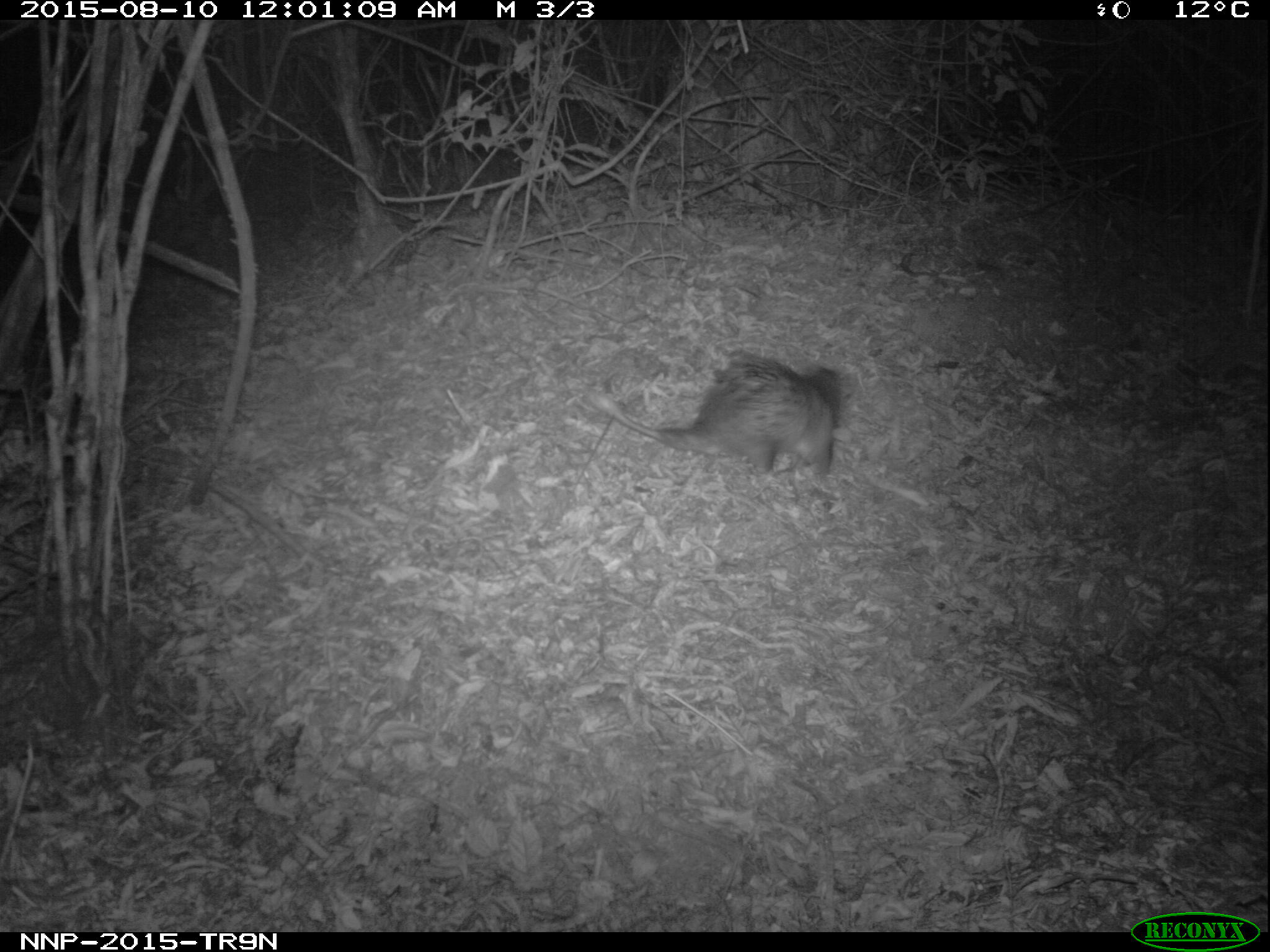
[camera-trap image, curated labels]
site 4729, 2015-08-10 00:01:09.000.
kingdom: Animalia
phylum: Chordata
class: Mammalia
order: Rodentia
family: Hystricidae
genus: Atherurus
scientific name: Atherurus africanus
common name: african brush-tailed porcupine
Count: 1.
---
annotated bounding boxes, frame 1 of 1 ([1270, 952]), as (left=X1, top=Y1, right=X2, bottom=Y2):
atherurus africanus: (left=585, top=354, right=842, bottom=474)